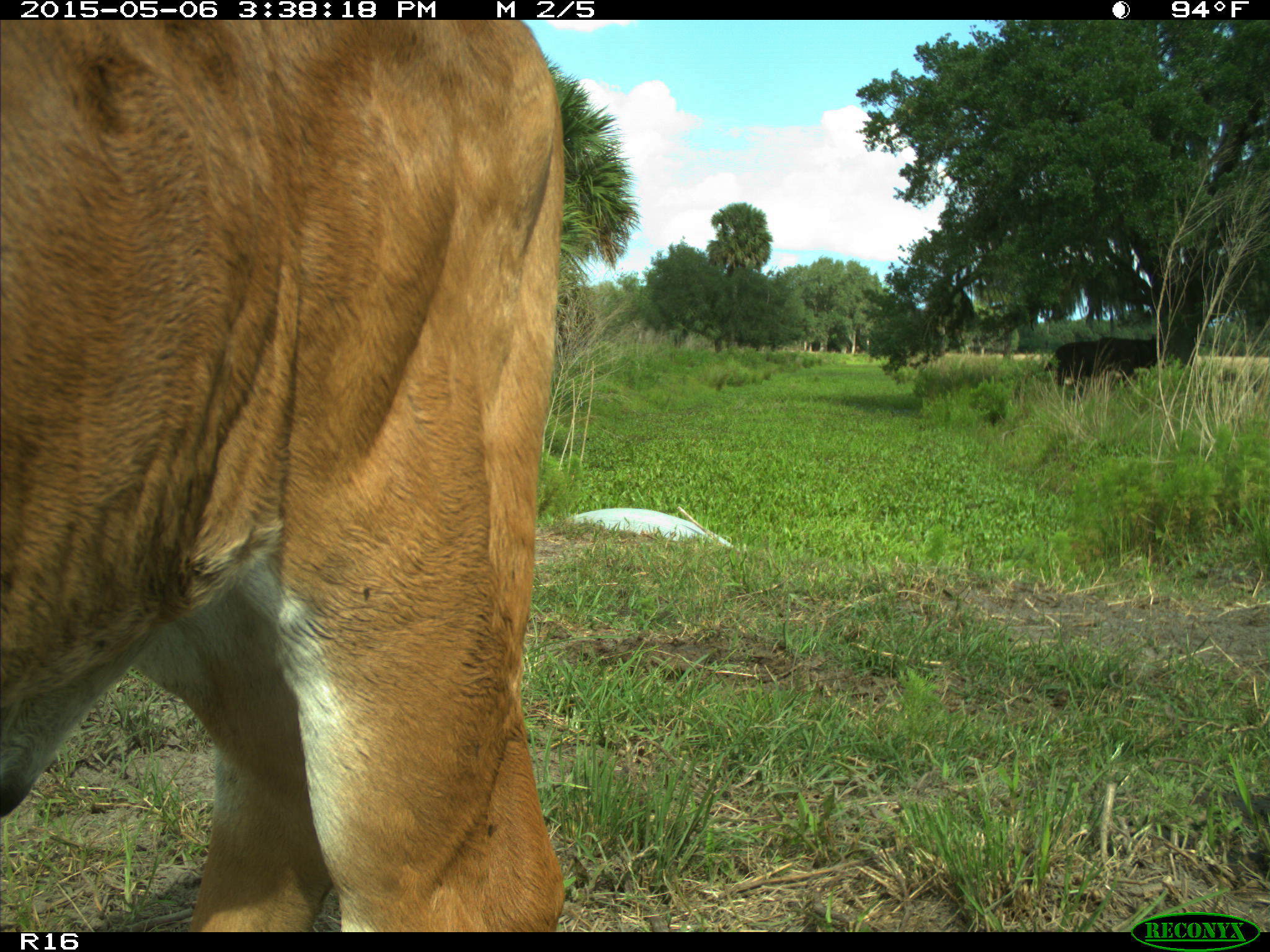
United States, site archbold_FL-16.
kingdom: Animalia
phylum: Chordata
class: Mammalia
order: Artiodactyla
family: Bovidae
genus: Bos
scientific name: Bos taurus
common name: domestic cow